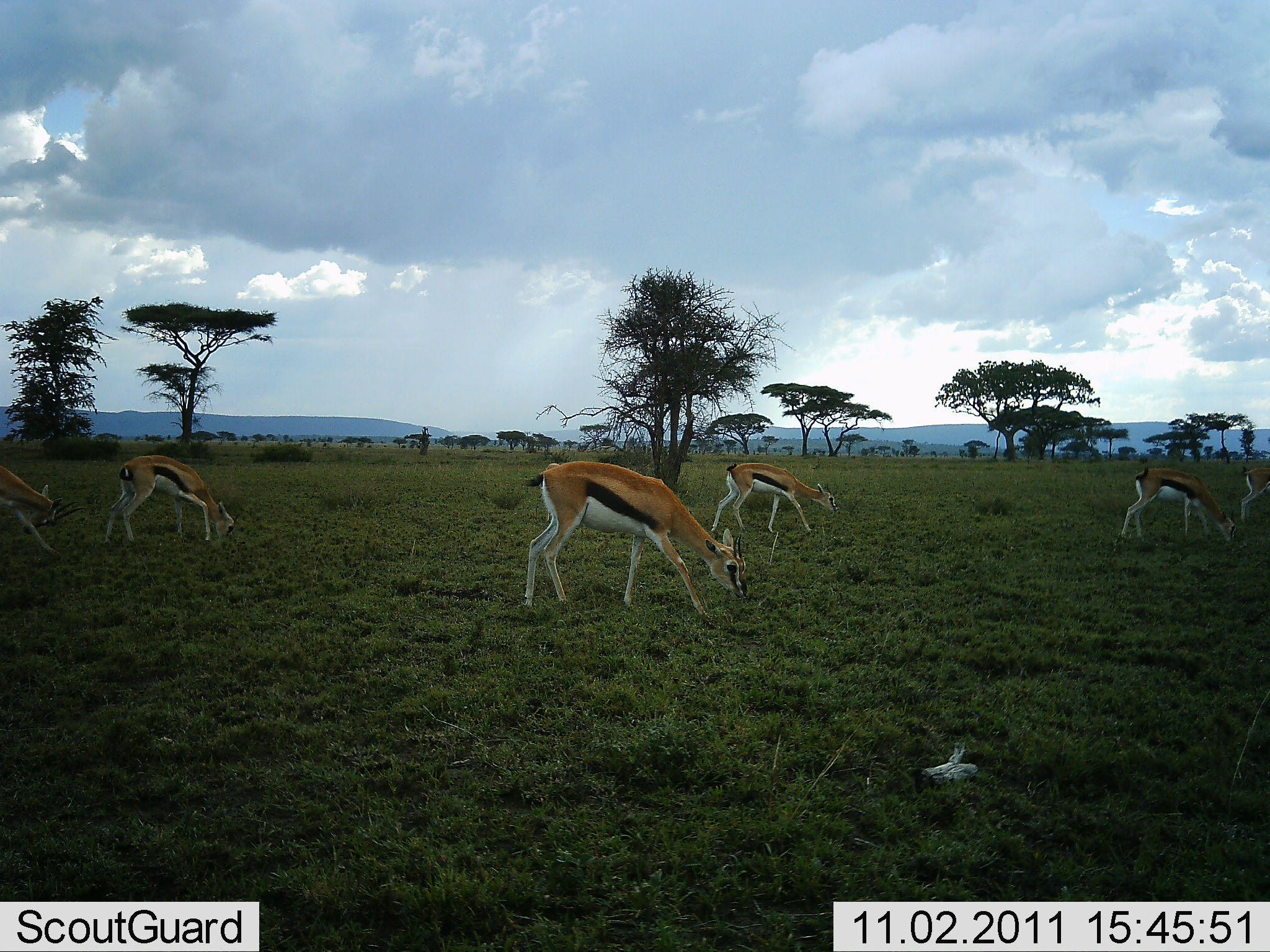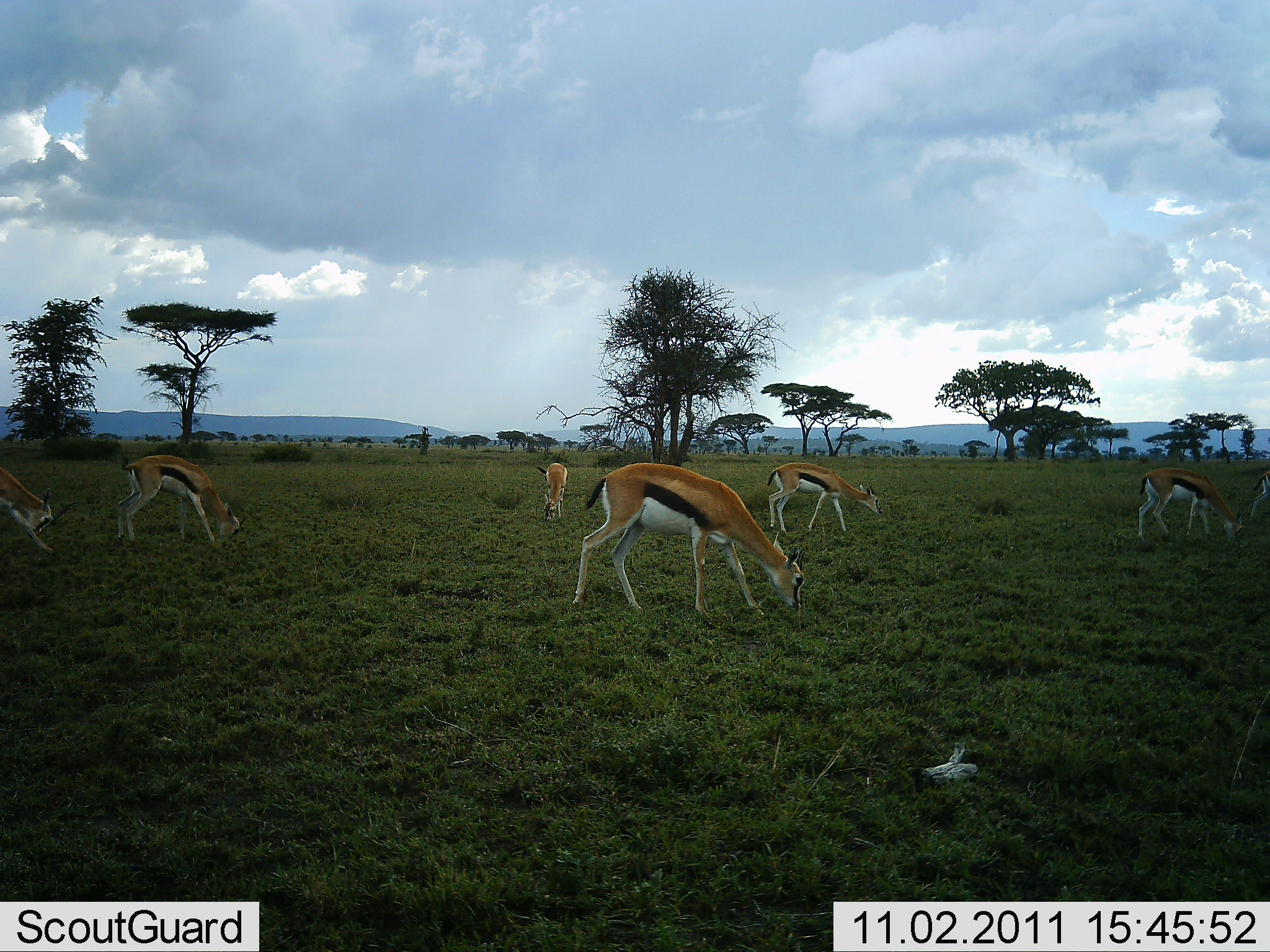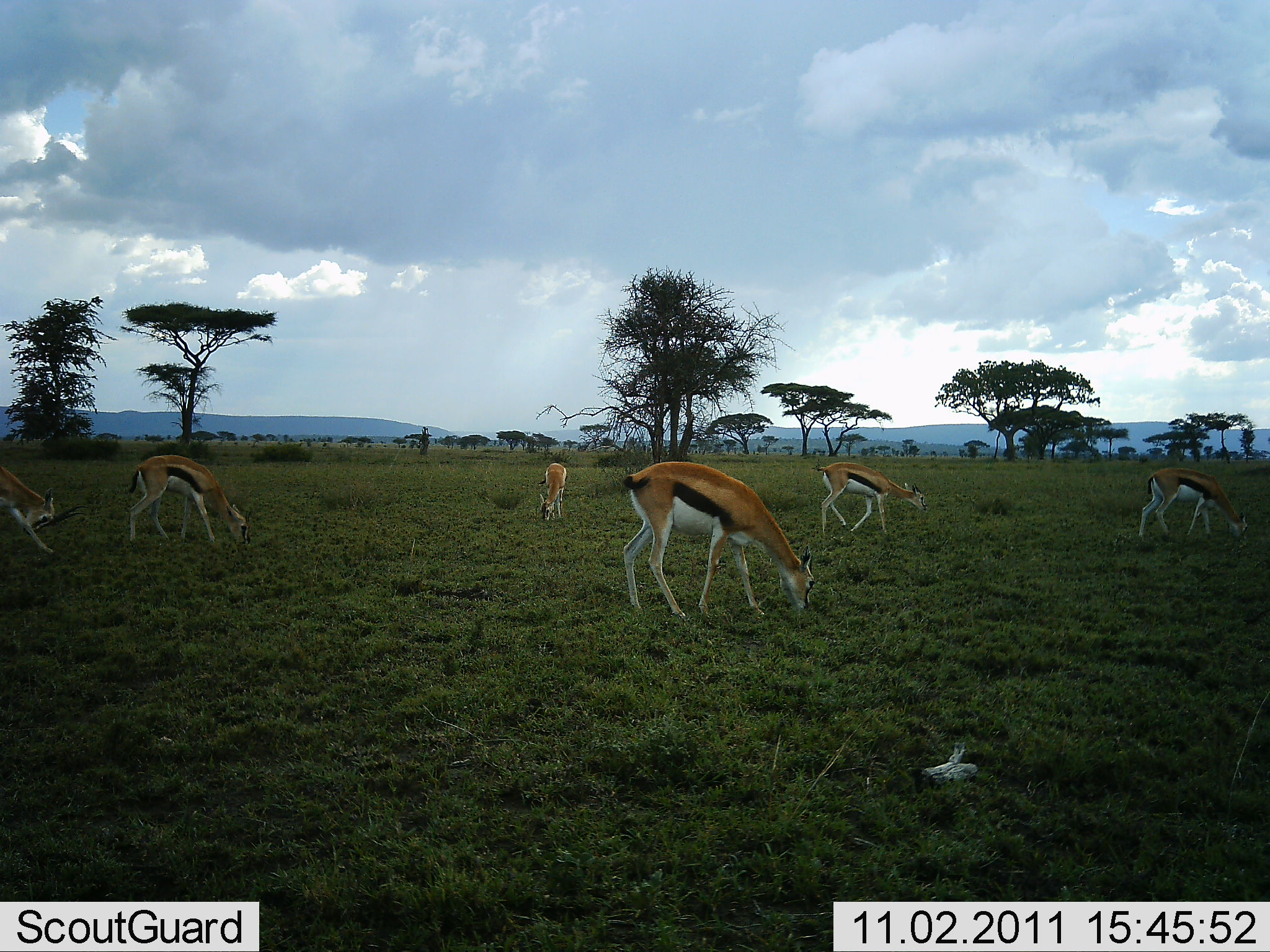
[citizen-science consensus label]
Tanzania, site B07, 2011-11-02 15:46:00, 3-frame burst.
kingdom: Animalia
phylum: Chordata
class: Mammalia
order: Artiodactyla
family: Bovidae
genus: Eudorcas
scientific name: Eudorcas thomsonii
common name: thomson's gazelle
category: gazellethomsons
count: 7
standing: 22%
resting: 0%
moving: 17%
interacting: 0%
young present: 0%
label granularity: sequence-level